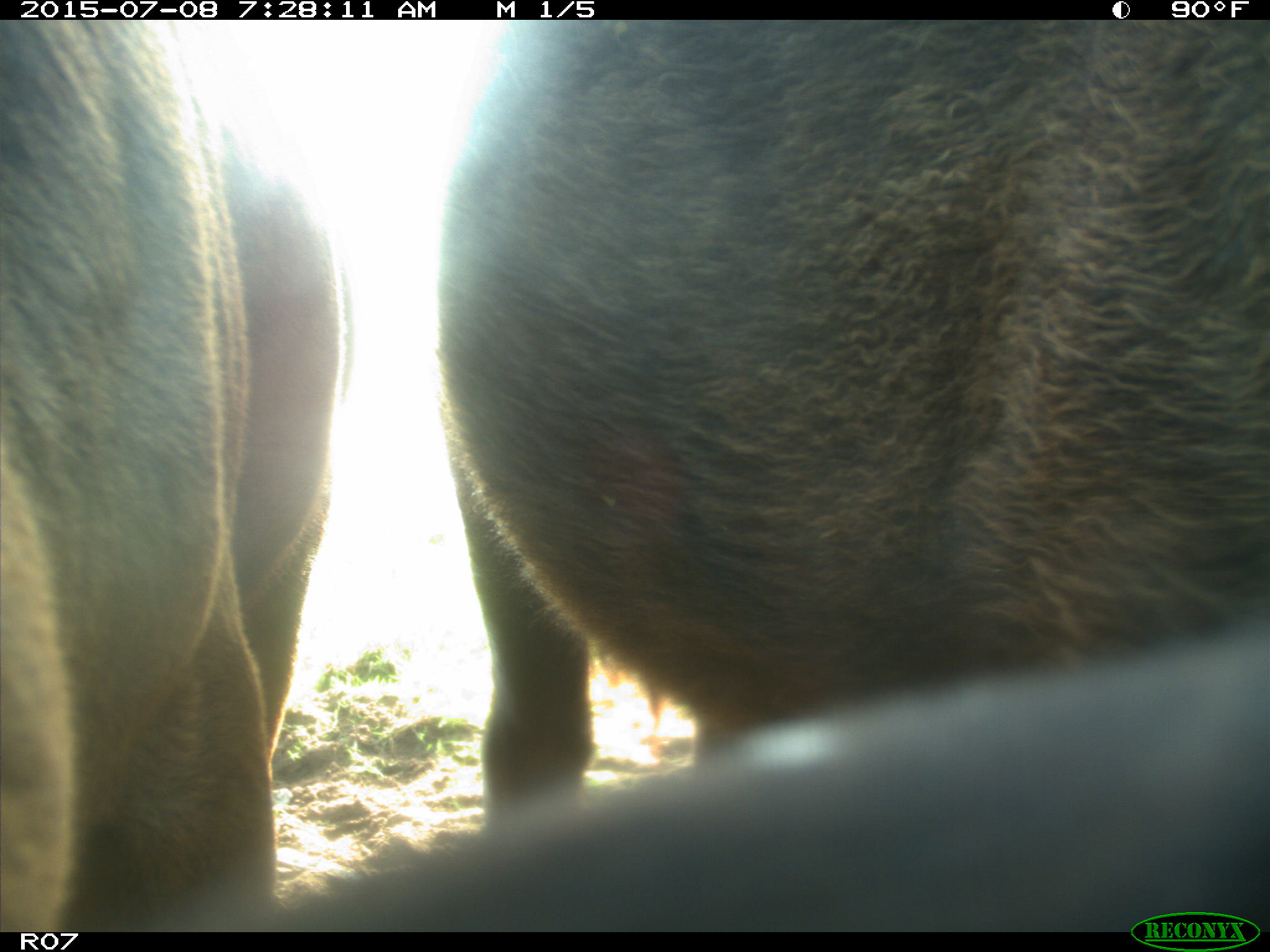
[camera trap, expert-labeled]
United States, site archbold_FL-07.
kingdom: Animalia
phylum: Chordata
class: Mammalia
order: Artiodactyla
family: Bovidae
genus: Bos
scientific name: Bos taurus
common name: domestic cow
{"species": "Bos taurus (domestic cow)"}